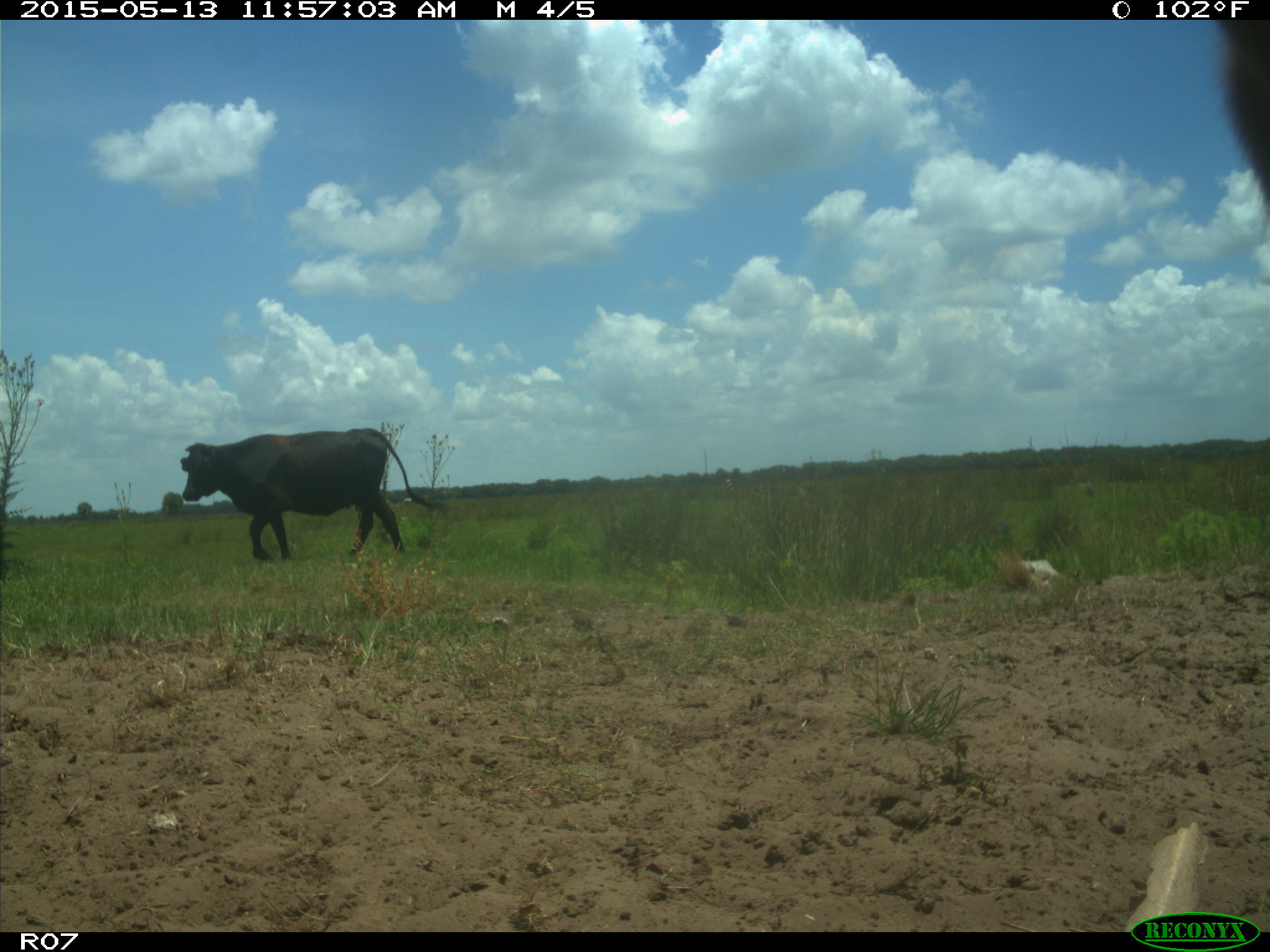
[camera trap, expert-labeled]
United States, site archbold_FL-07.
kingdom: Animalia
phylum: Chordata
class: Mammalia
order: Artiodactyla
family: Bovidae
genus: Bos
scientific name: Bos taurus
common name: domestic cow